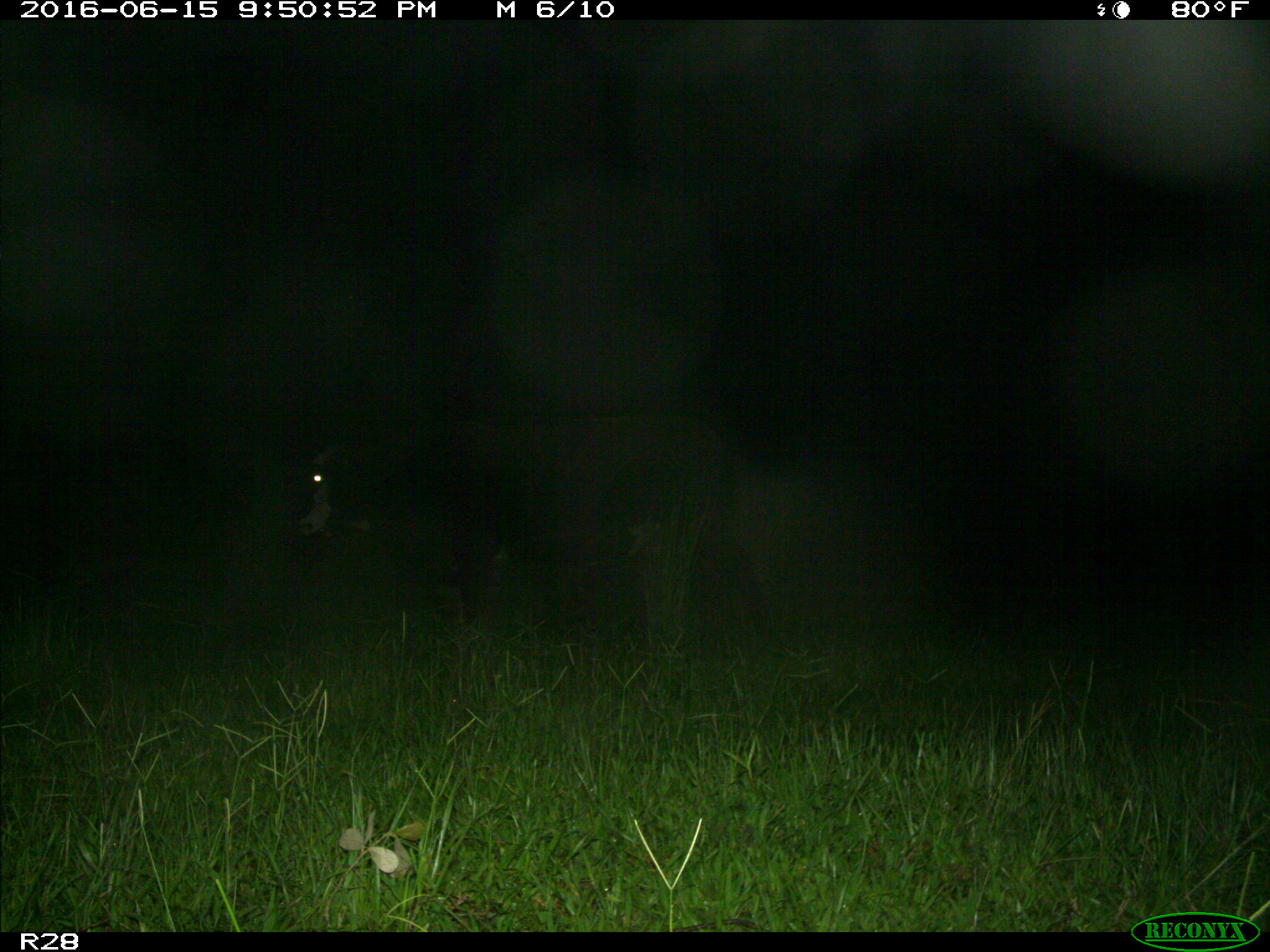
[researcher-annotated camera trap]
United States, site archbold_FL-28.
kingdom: Animalia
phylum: Chordata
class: Mammalia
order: Artiodactyla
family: Bovidae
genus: Bos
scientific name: Bos taurus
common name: domestic cow